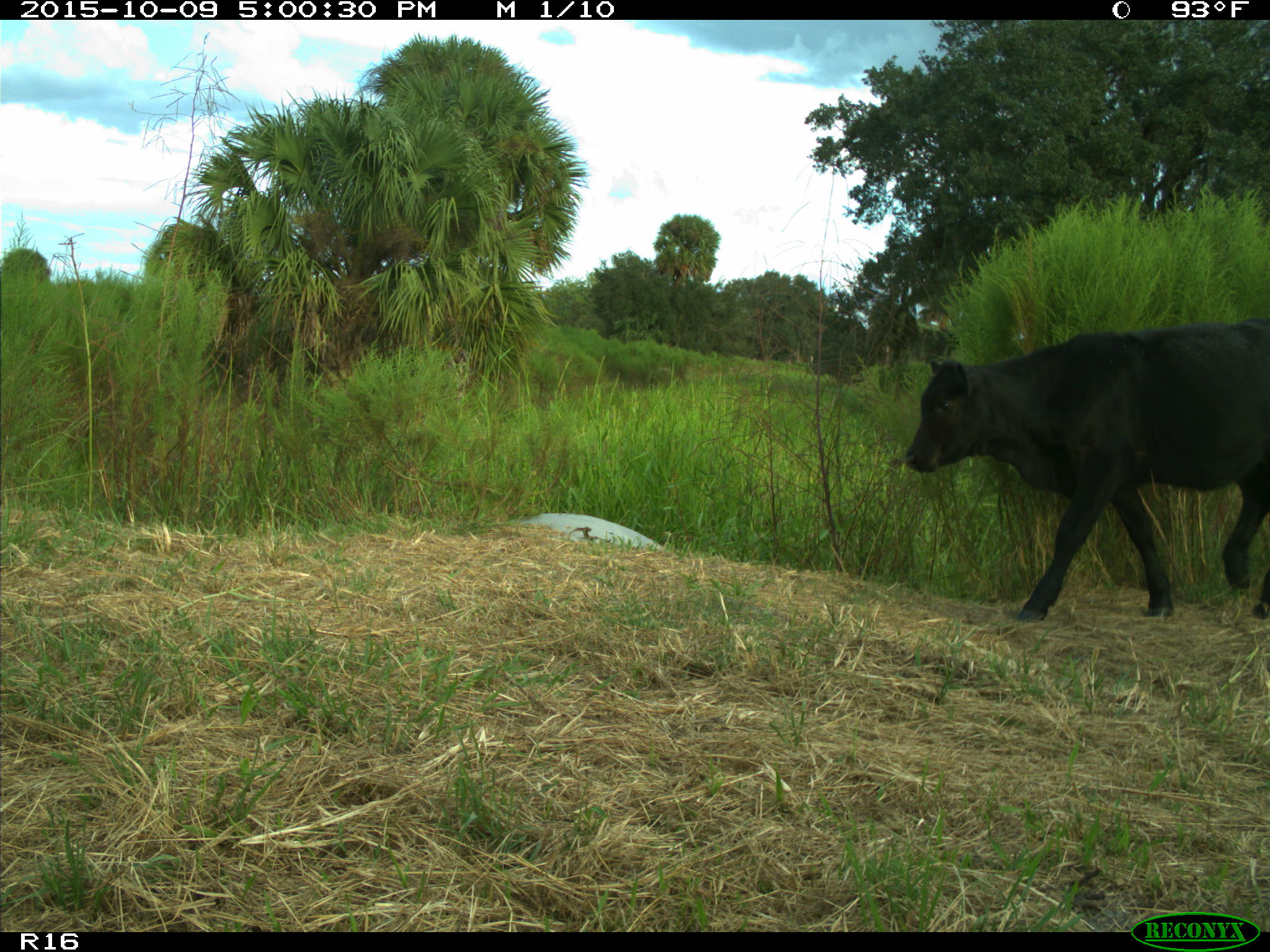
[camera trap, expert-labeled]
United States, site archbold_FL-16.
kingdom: Animalia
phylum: Chordata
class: Mammalia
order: Artiodactyla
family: Bovidae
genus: Bos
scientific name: Bos taurus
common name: domestic cow